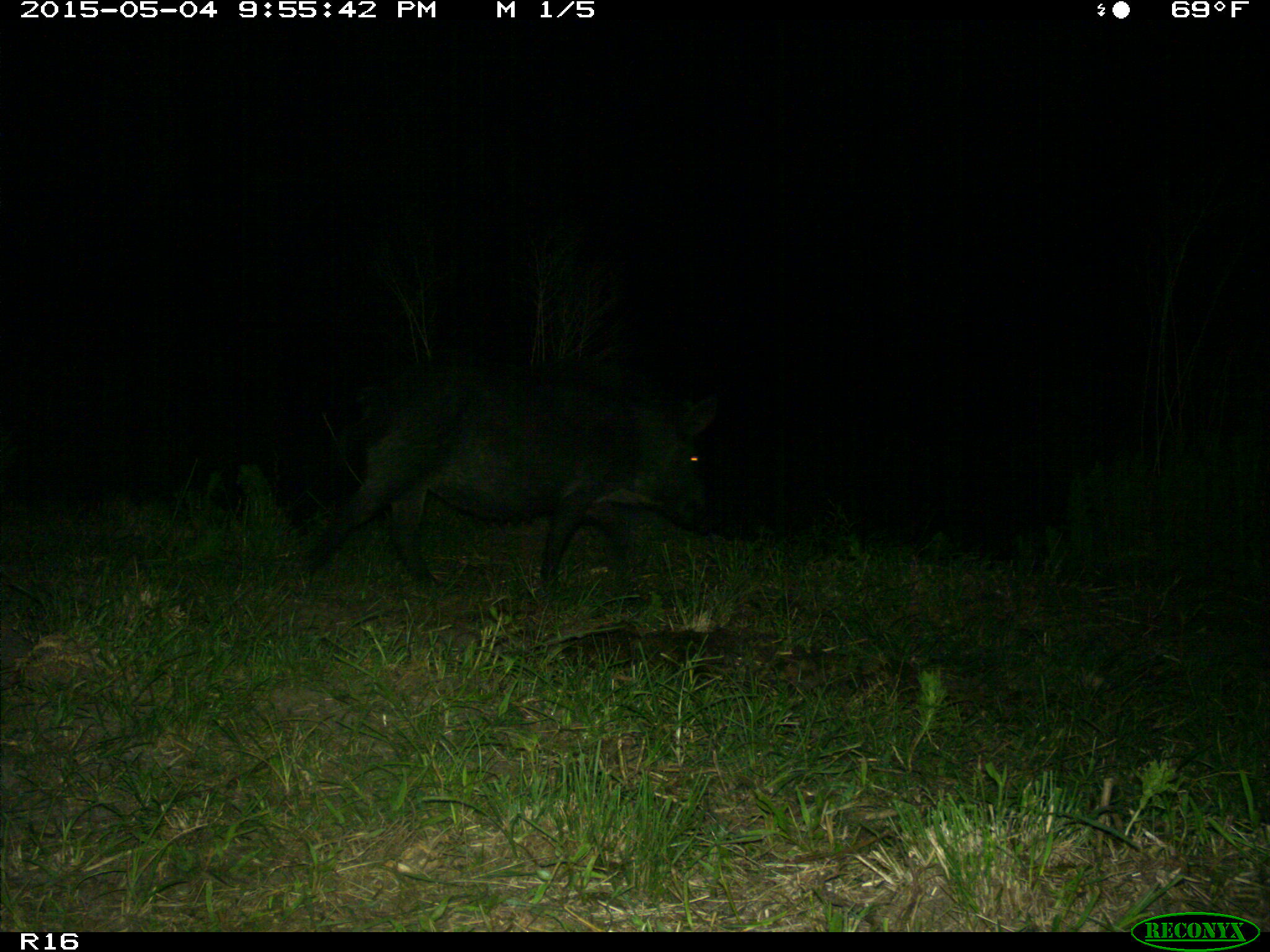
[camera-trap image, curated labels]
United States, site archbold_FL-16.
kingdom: Animalia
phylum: Chordata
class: Mammalia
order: Artiodactyla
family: Suidae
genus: Sus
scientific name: Sus scrofa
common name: wild boar